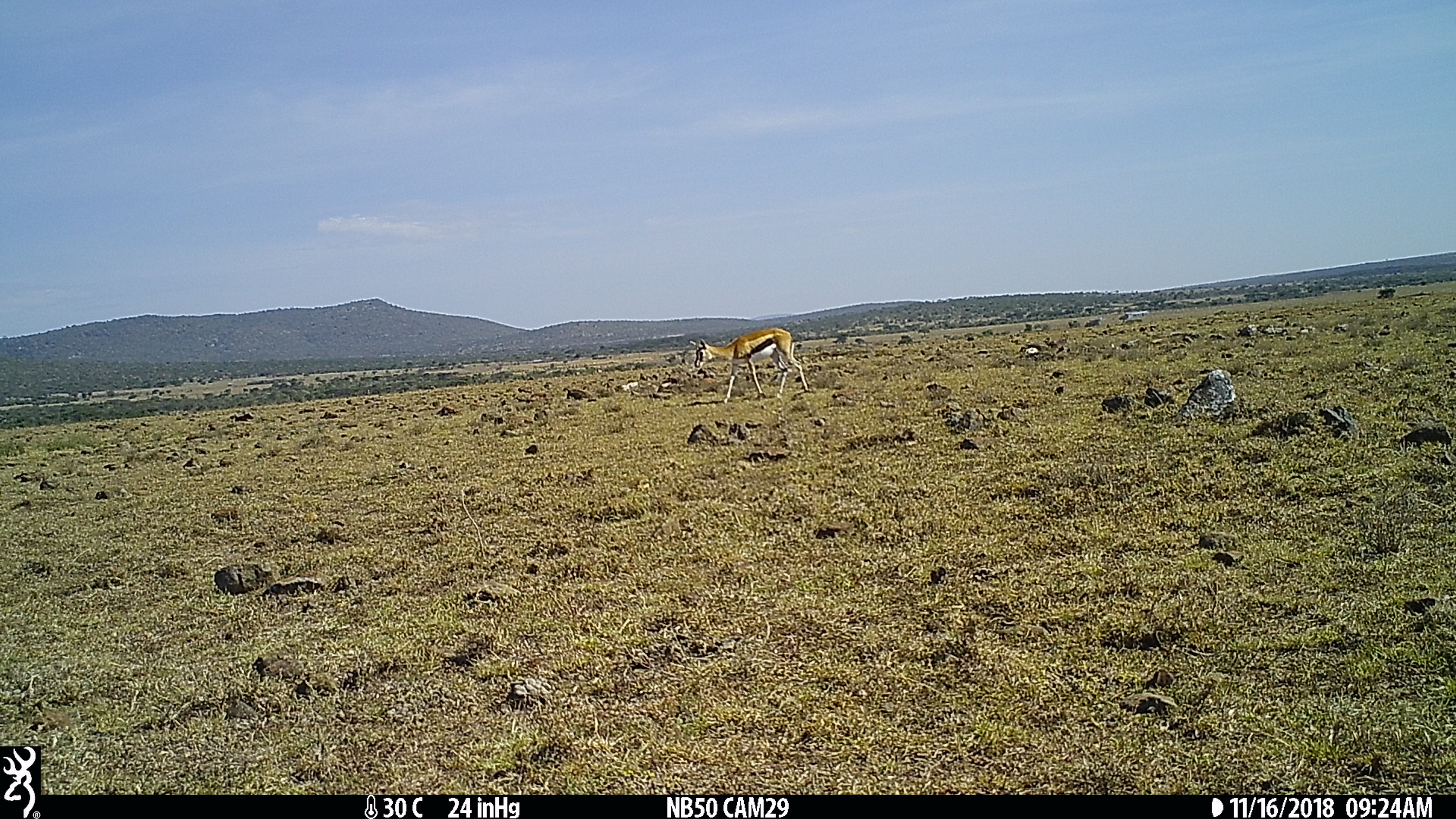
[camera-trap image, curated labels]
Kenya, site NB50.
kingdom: Animalia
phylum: Chordata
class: Mammalia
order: Artiodactyla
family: Bovidae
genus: Eudorcas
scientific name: Eudorcas thomsonii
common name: thomon's gazelle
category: gazelle thomsons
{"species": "gazelle thomsons (thomon's gazelle) (Eudorcas thomsonii)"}